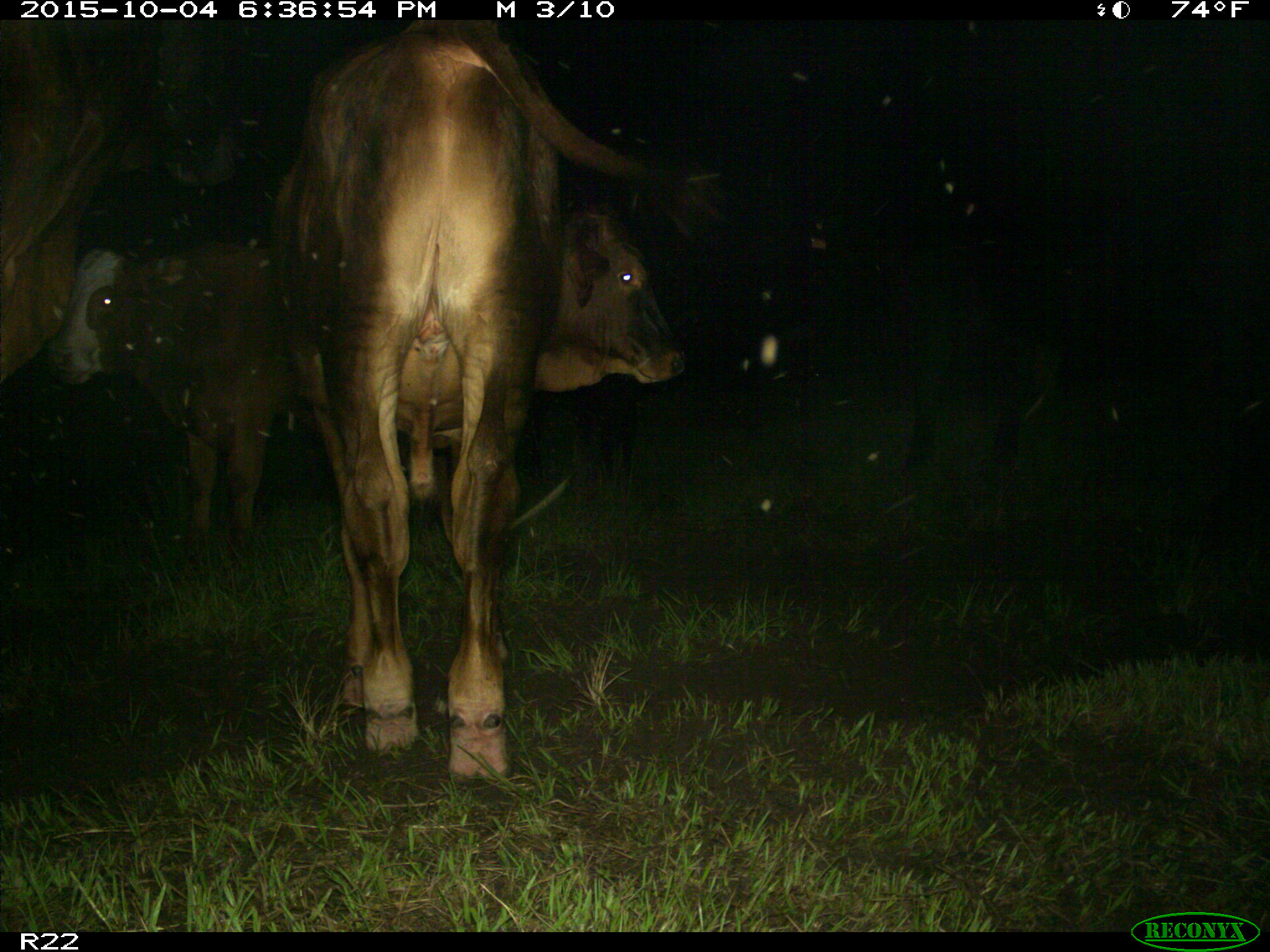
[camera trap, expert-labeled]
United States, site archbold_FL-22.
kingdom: Animalia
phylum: Chordata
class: Mammalia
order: Artiodactyla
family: Bovidae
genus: Bos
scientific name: Bos taurus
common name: domestic cow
Bos taurus (domestic cow).